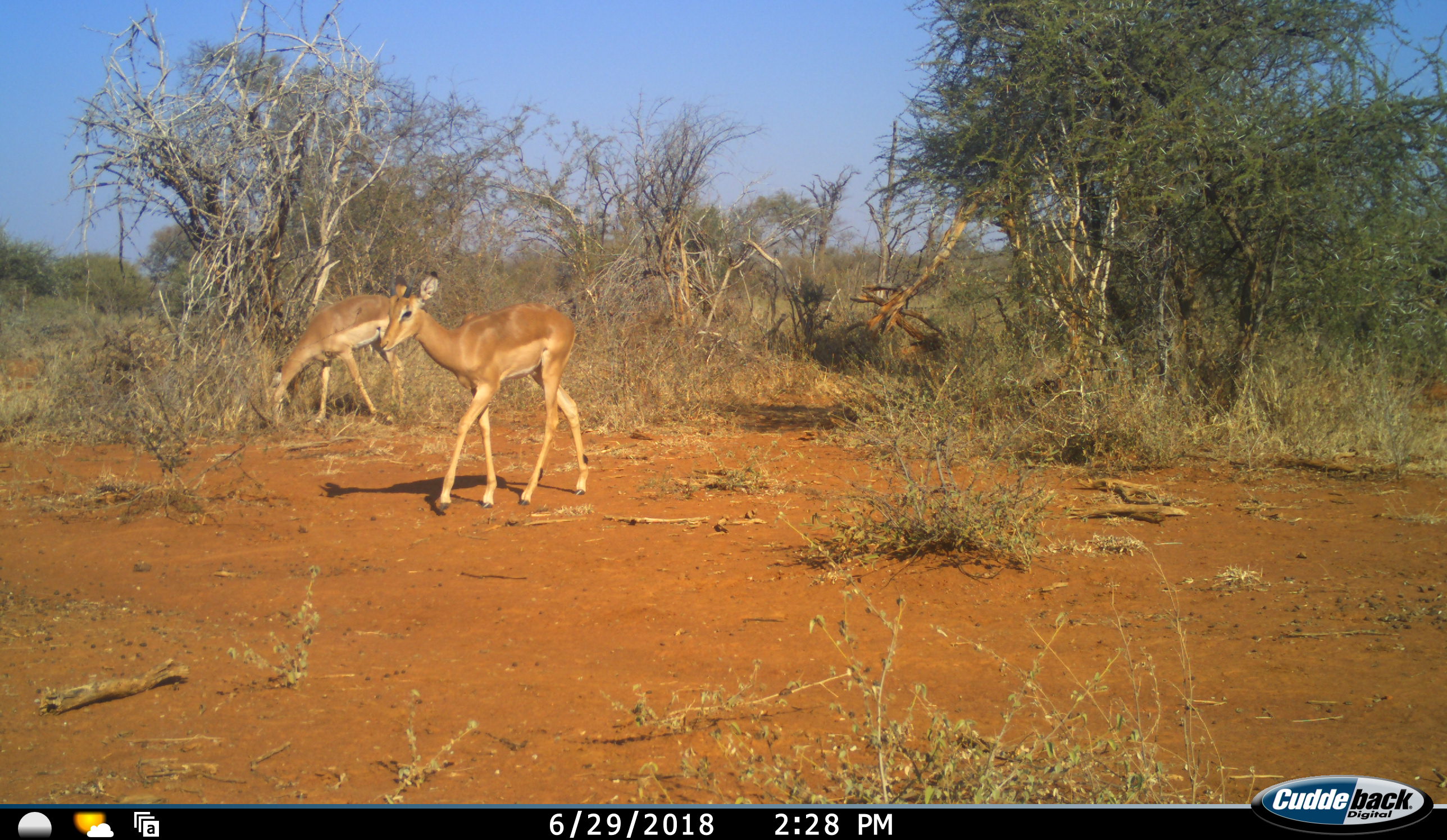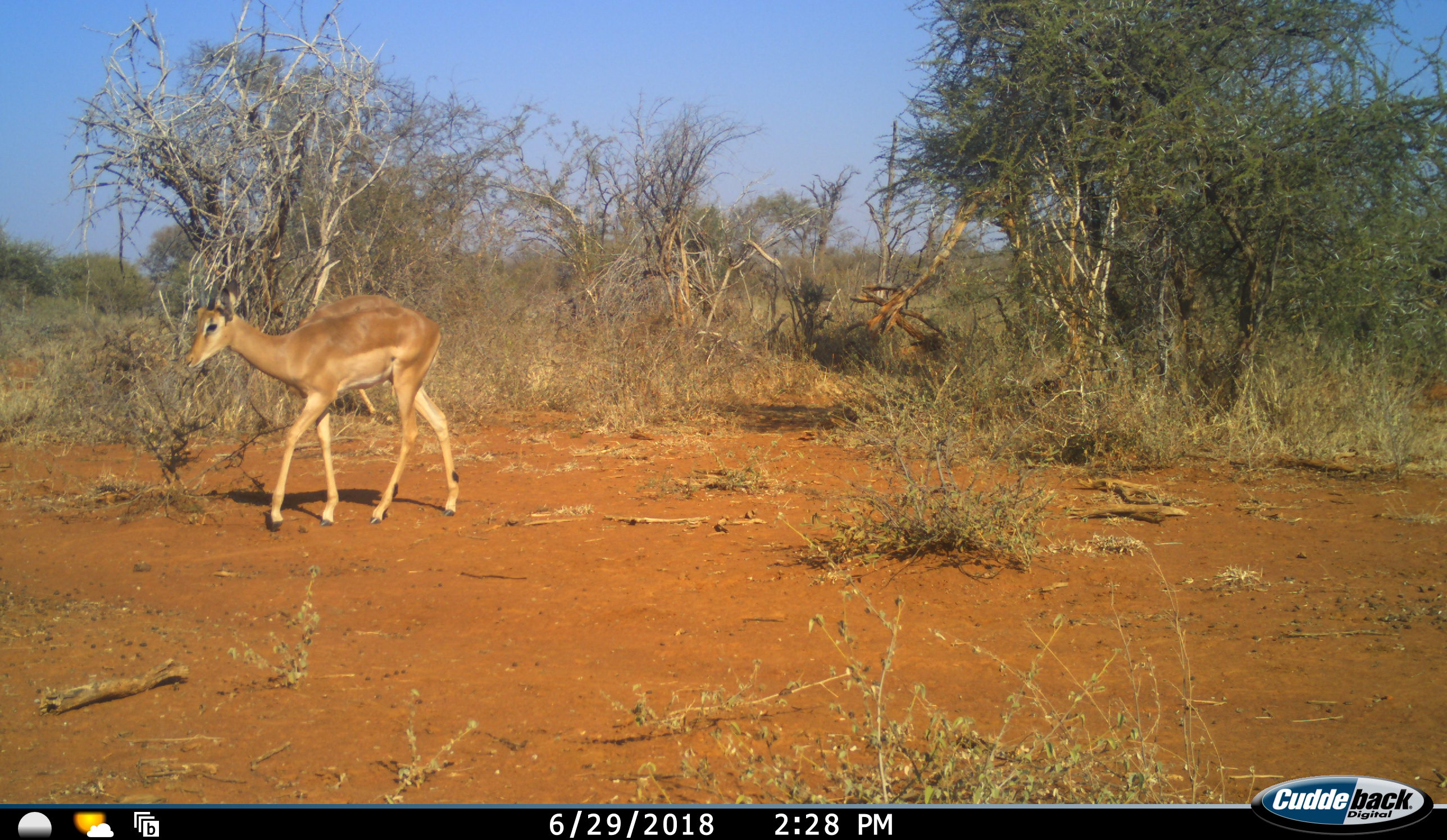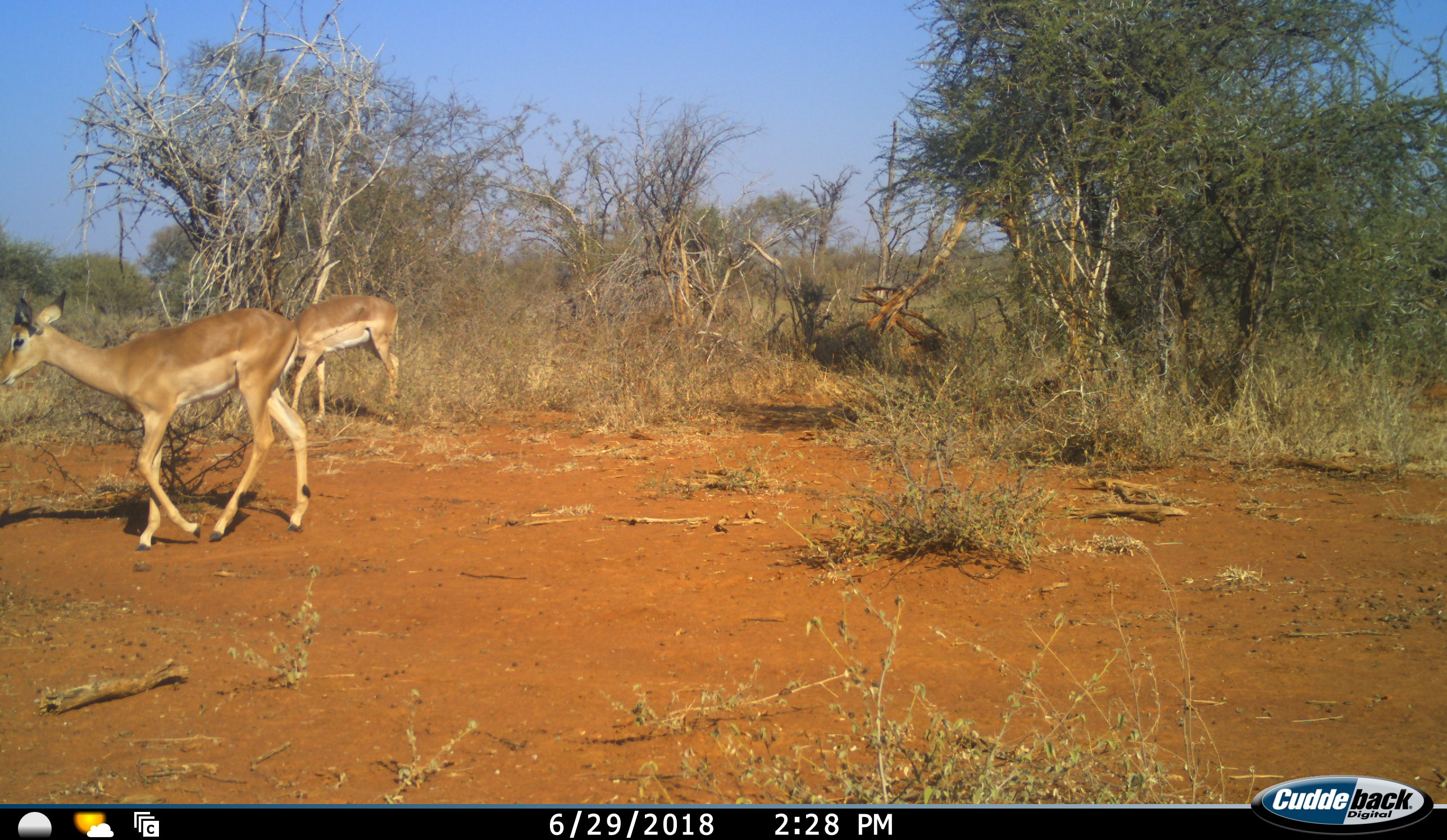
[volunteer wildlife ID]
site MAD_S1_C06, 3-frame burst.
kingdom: Animalia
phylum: Chordata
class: Mammalia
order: Artiodactyla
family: Bovidae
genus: Aepyceros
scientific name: Aepyceros melampus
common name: impala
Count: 2.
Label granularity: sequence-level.